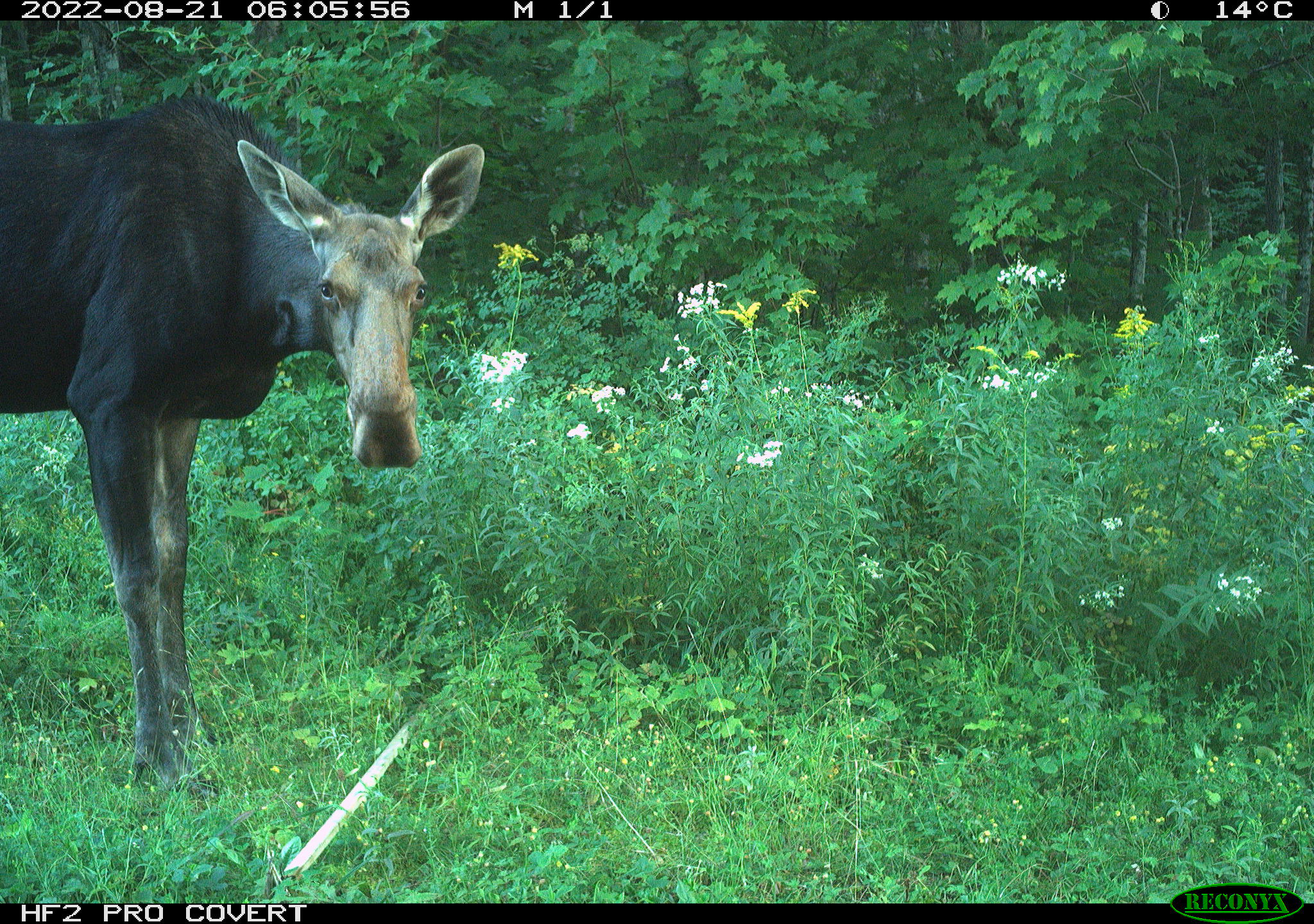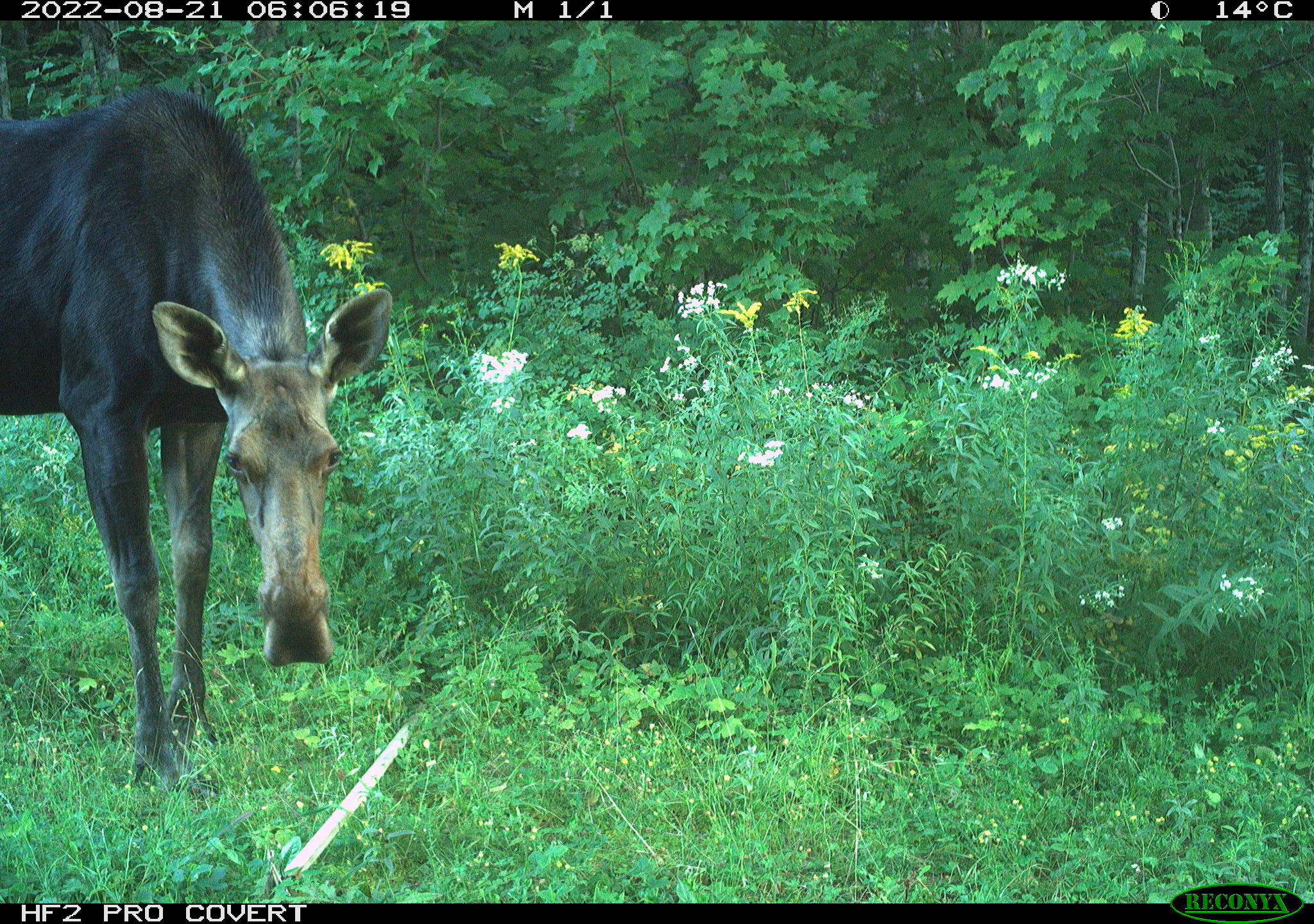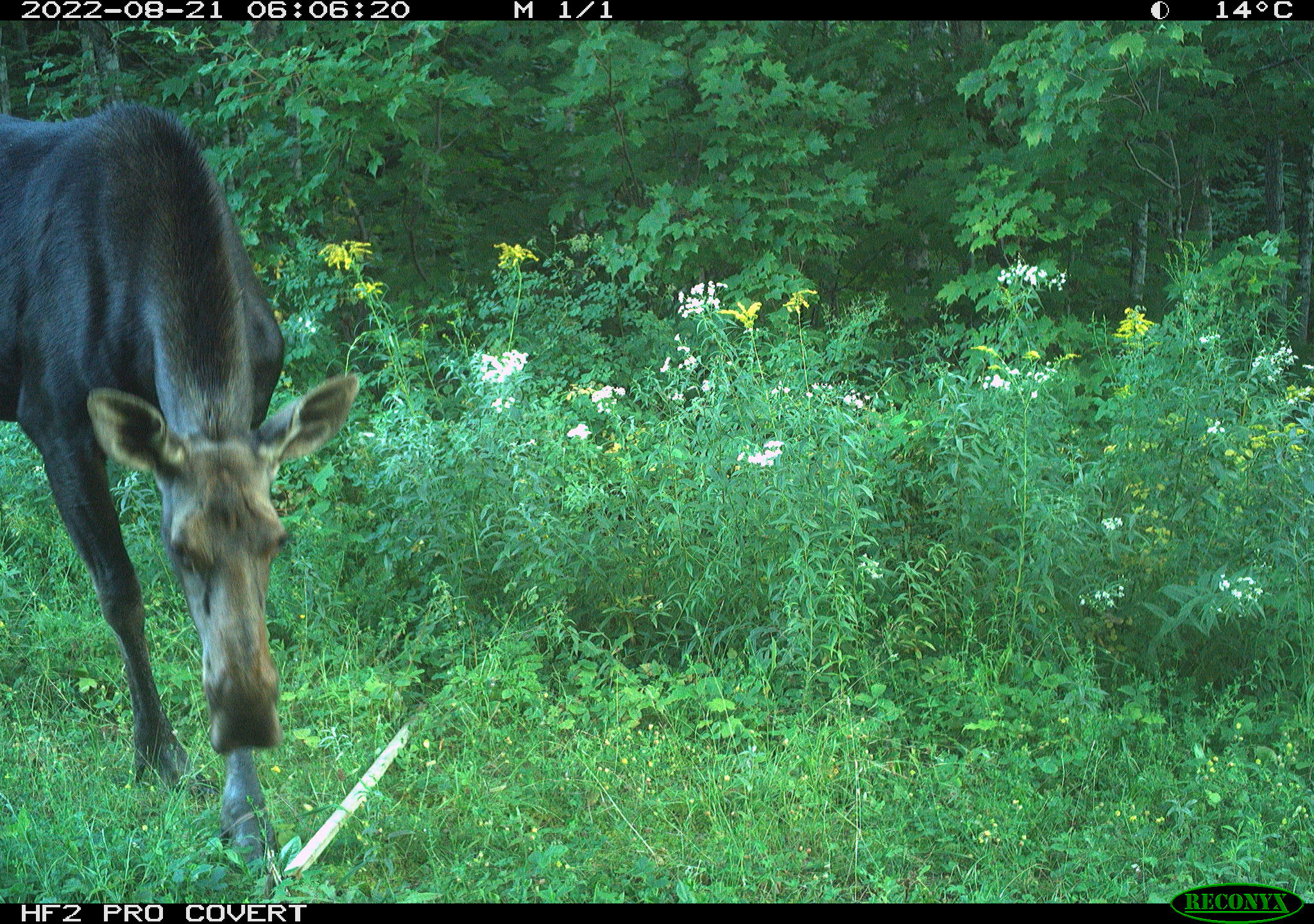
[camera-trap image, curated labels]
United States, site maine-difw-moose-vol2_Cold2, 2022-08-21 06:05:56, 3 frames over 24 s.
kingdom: Animalia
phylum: Chordata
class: Mammalia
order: Artiodactyla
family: Cervidae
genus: Alces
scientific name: Alces alces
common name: moose